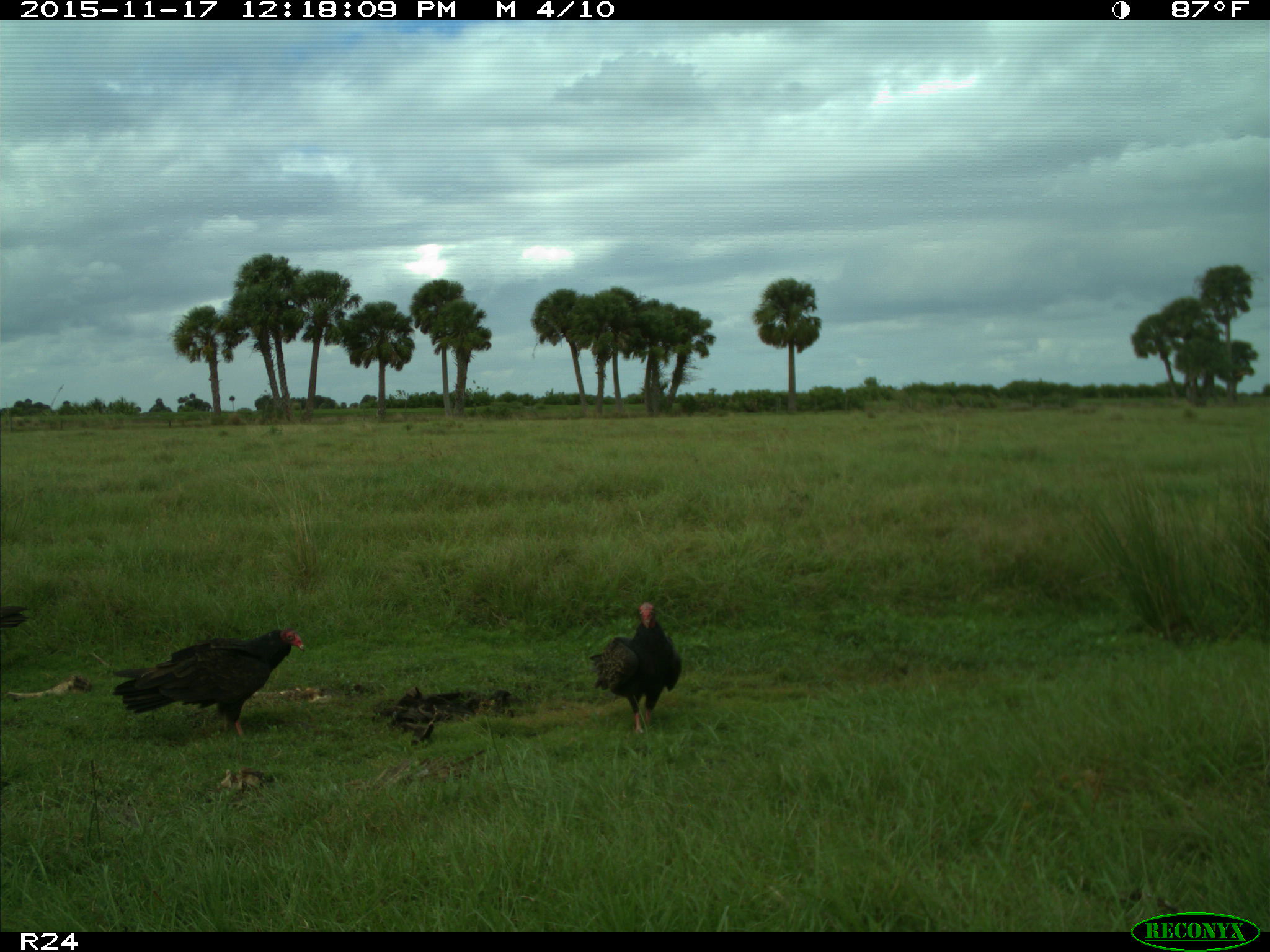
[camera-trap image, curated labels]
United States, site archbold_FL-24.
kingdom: Animalia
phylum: Chordata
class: Aves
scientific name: Aves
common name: birds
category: unidentified bird